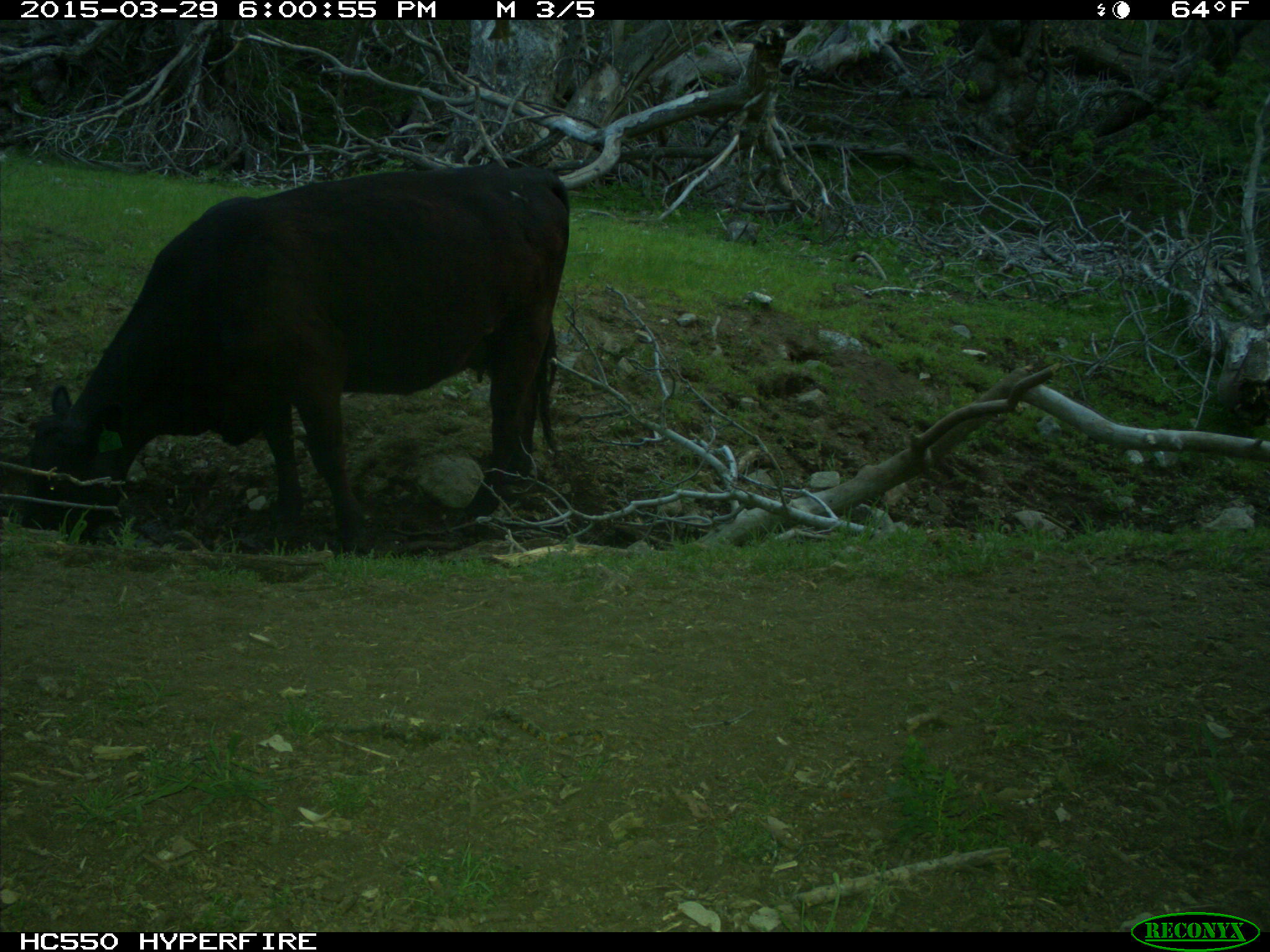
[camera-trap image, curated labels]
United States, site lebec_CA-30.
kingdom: Animalia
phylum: Chordata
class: Mammalia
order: Artiodactyla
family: Bovidae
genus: Bos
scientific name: Bos taurus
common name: domestic cow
Bos taurus (domestic cow).